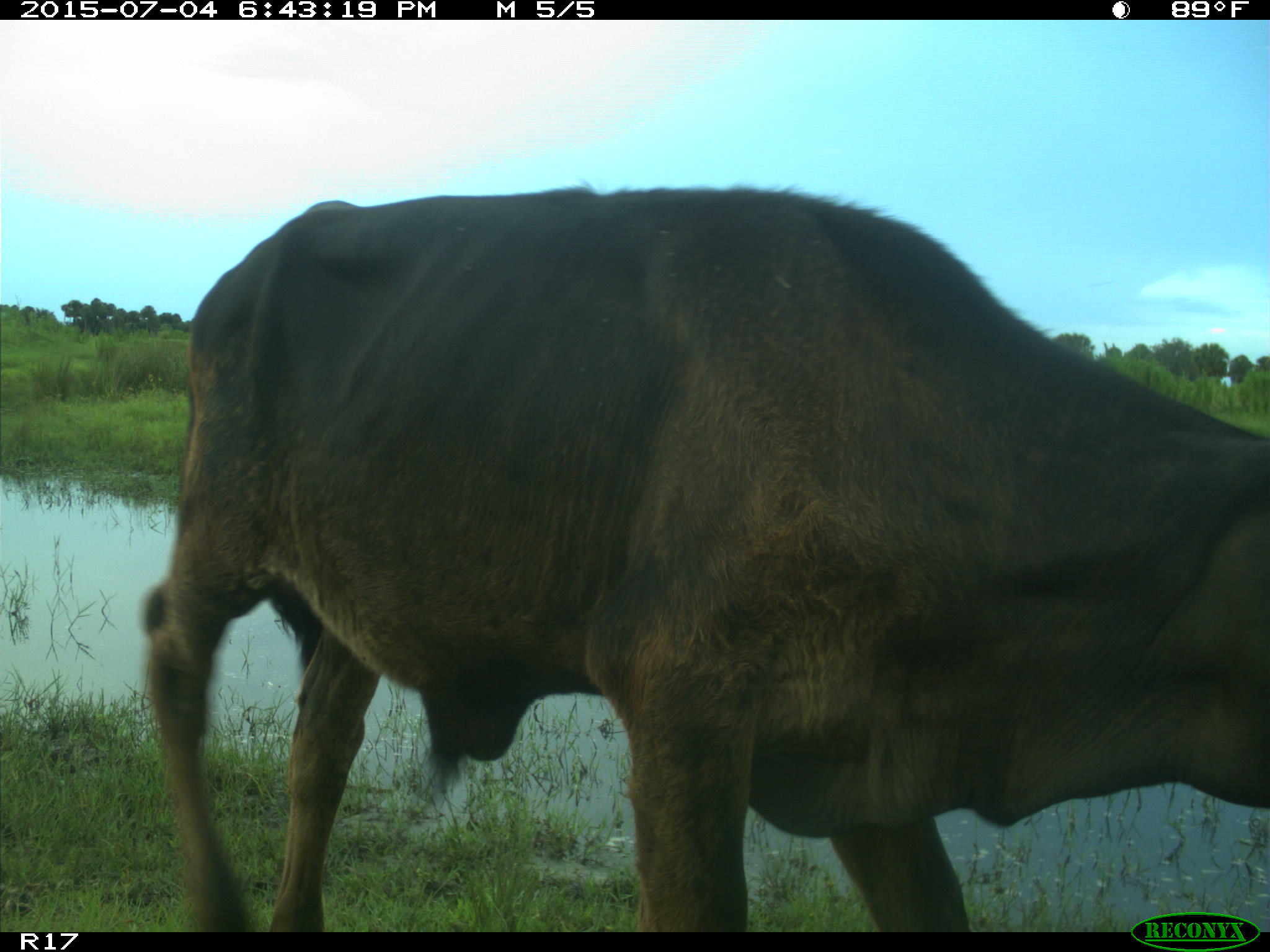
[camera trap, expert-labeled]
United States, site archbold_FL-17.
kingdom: Animalia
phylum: Chordata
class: Mammalia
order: Artiodactyla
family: Bovidae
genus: Bos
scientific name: Bos taurus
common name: domestic cow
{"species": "Bos taurus (domestic cow)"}